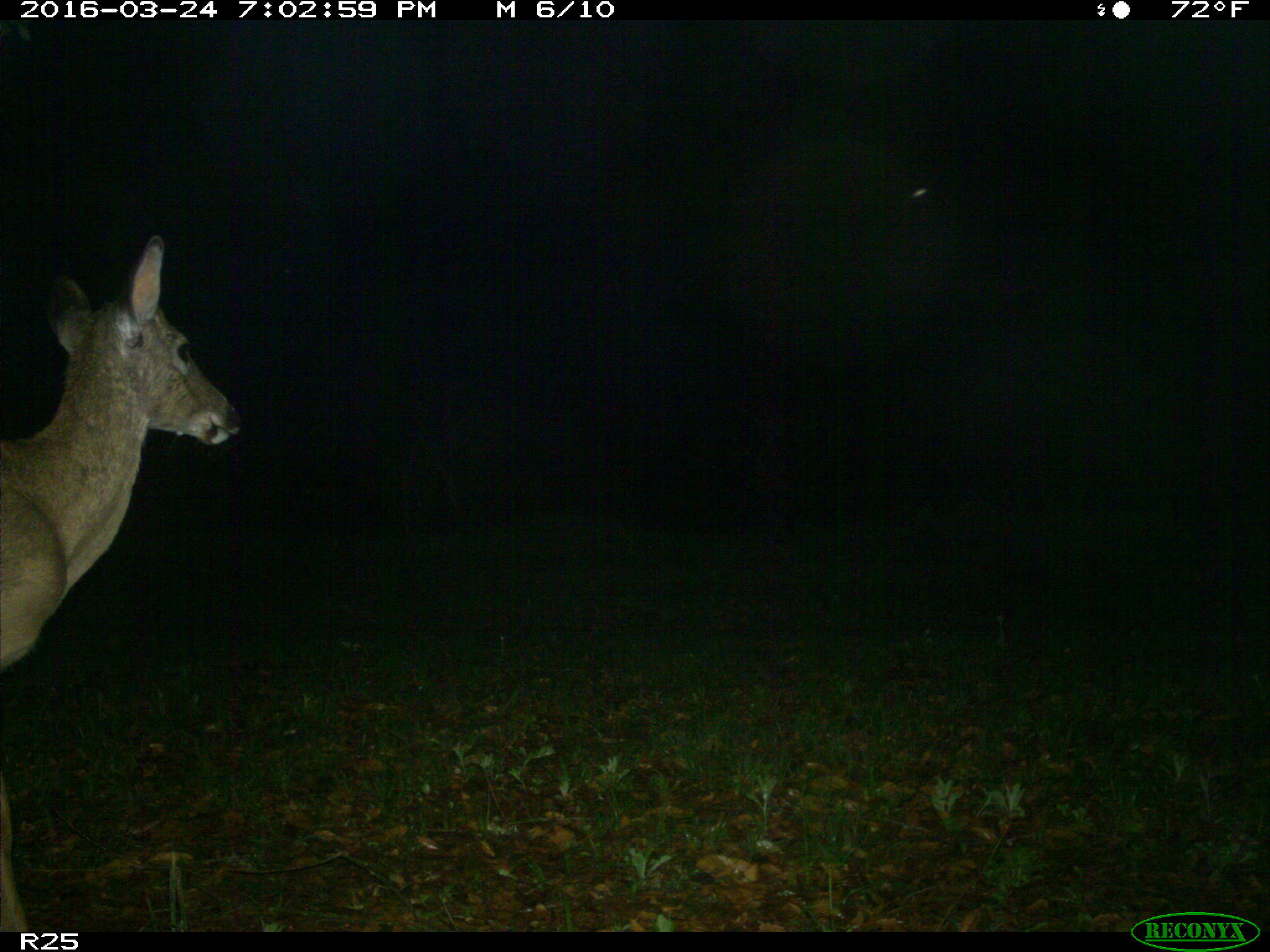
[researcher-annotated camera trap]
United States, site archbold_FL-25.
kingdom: Animalia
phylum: Chordata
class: Mammalia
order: Artiodactyla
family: Cervidae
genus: Odocoileus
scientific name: Odocoileus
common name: deer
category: unidentified deer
Unidentified deer (deer) (Odocoileus).